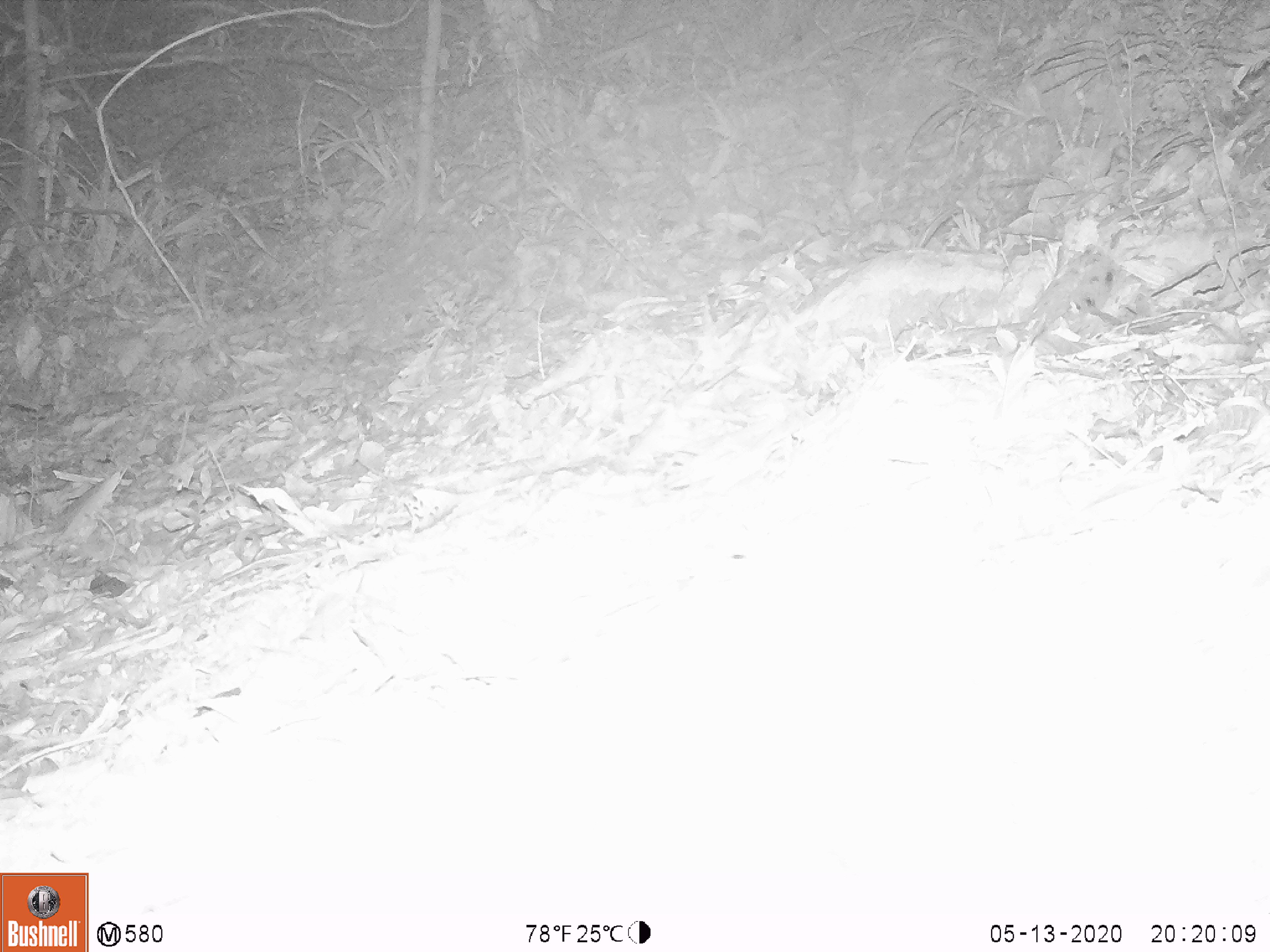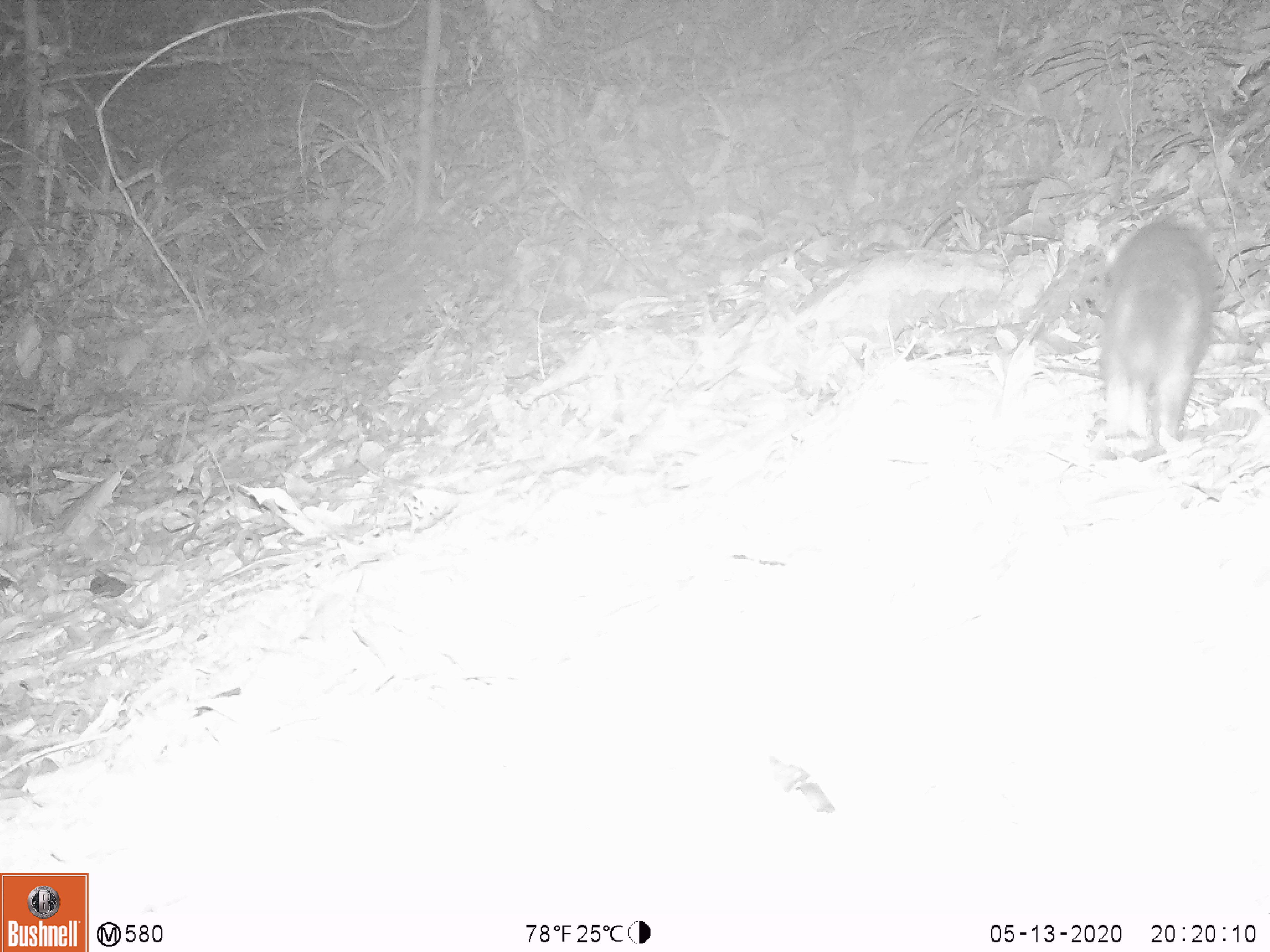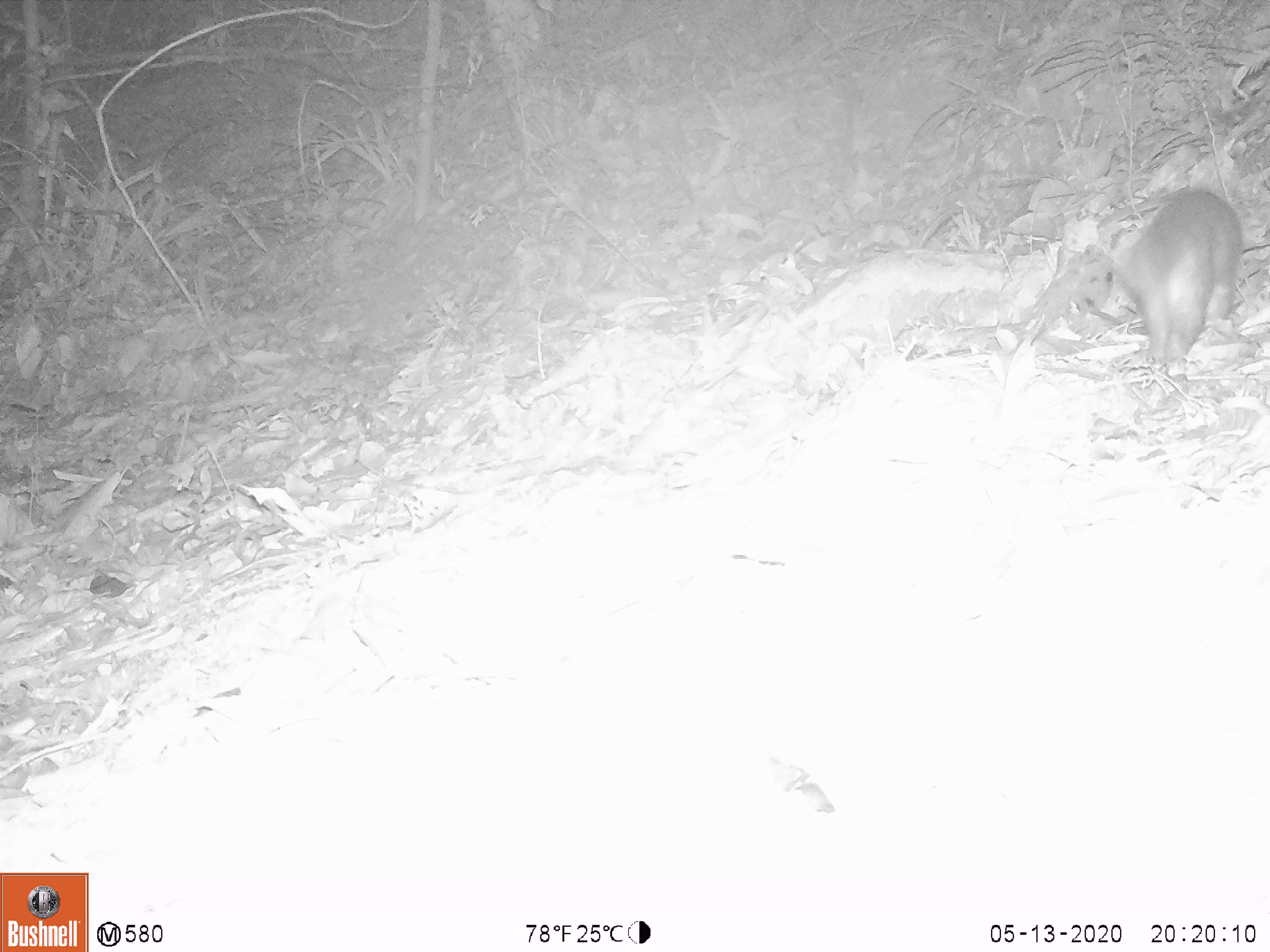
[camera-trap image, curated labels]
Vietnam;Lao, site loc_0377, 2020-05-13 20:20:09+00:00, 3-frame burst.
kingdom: Animalia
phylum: Chordata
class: Mammalia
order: Carnivora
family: Mustelidae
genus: Melogale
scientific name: Melogale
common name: ferret badger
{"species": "ferret badger (Melogale)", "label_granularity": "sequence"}